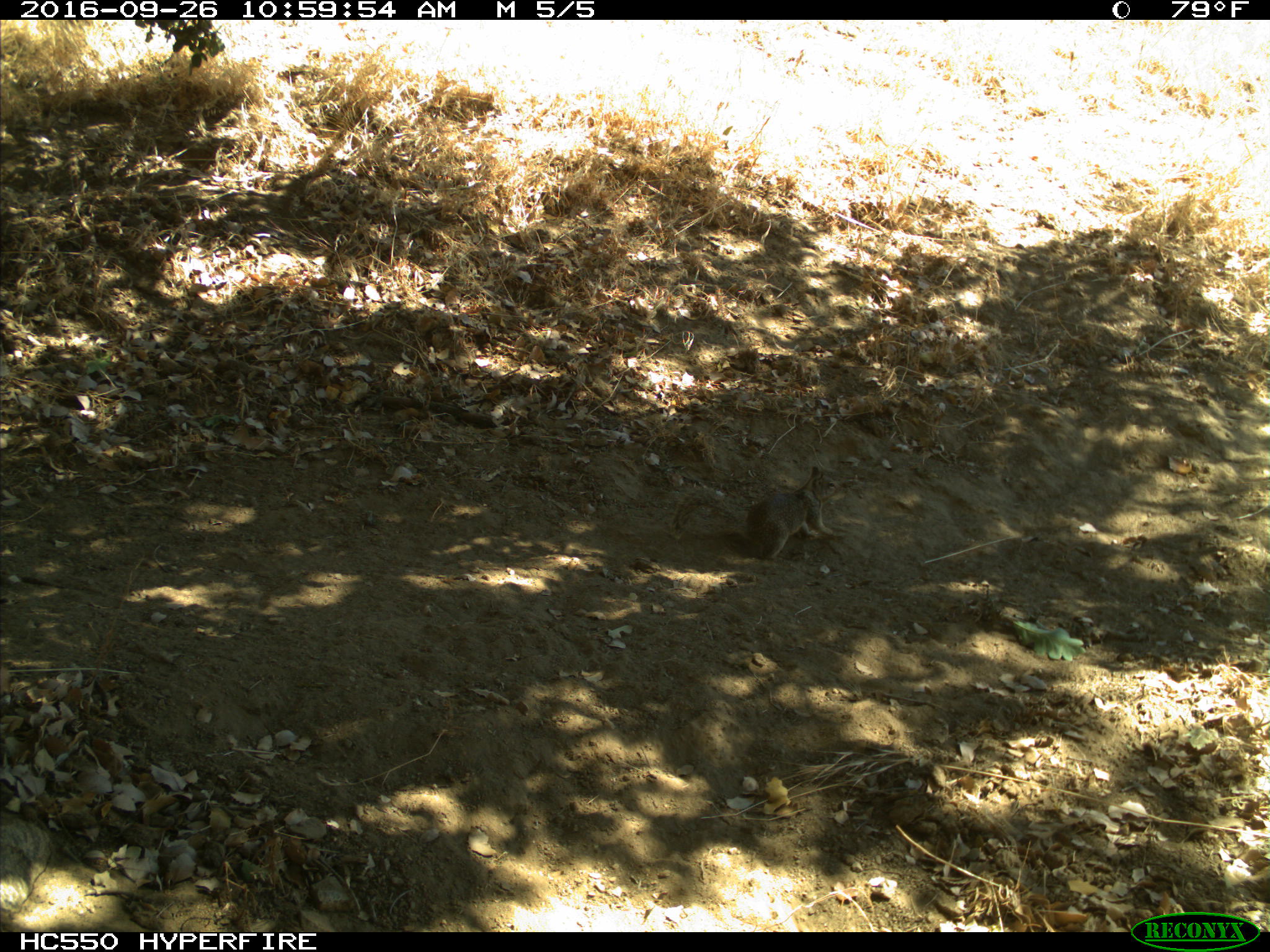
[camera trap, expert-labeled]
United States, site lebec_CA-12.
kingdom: Animalia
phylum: Chordata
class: Mammalia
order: Rodentia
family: Sciuridae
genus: Otospermophilus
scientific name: Otospermophilus beecheyi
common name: california ground squirrel